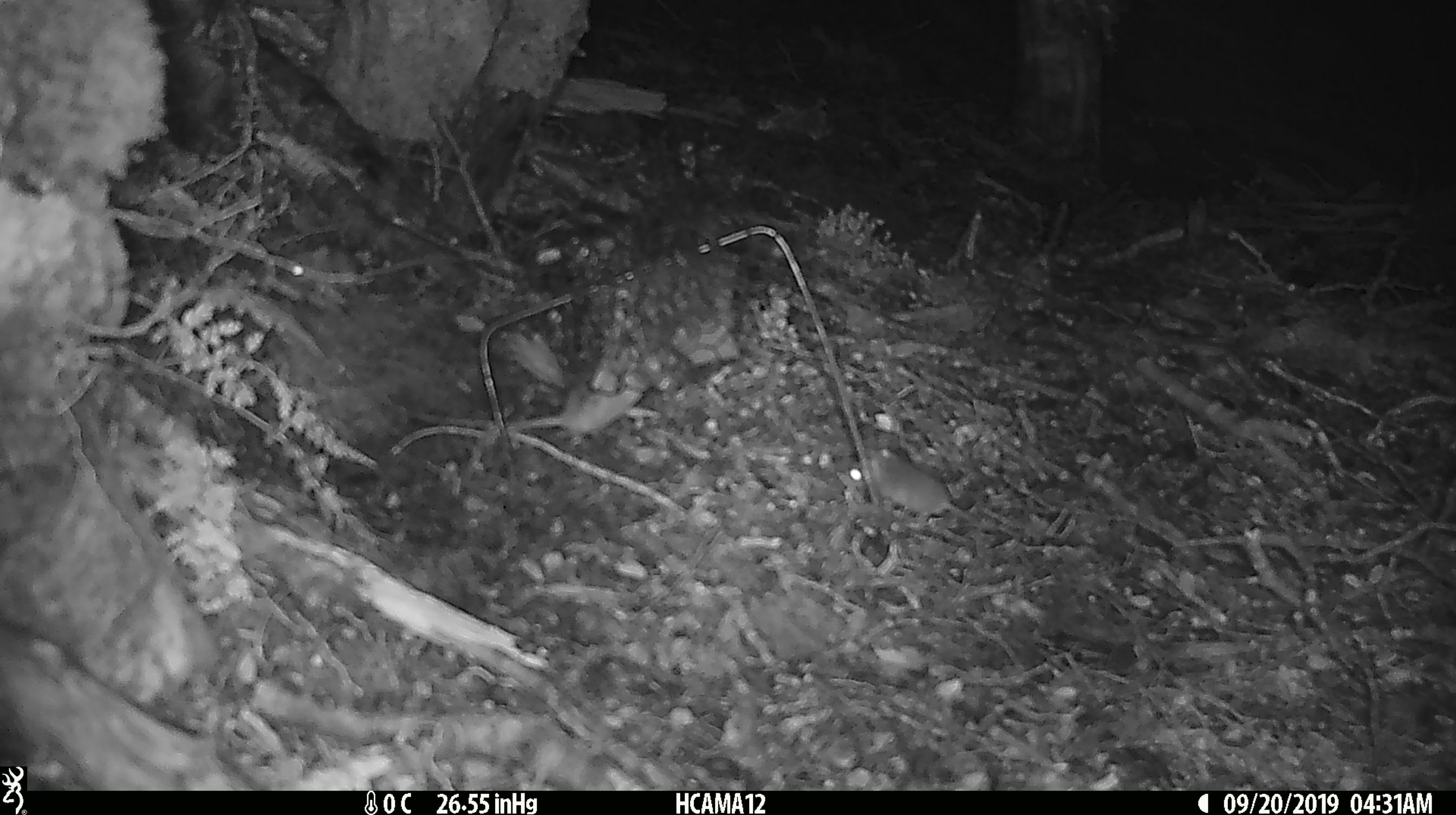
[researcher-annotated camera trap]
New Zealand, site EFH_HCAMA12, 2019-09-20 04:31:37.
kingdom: Animalia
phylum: Chordata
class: Mammalia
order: Rodentia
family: Muridae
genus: Mus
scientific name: Mus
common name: mouse